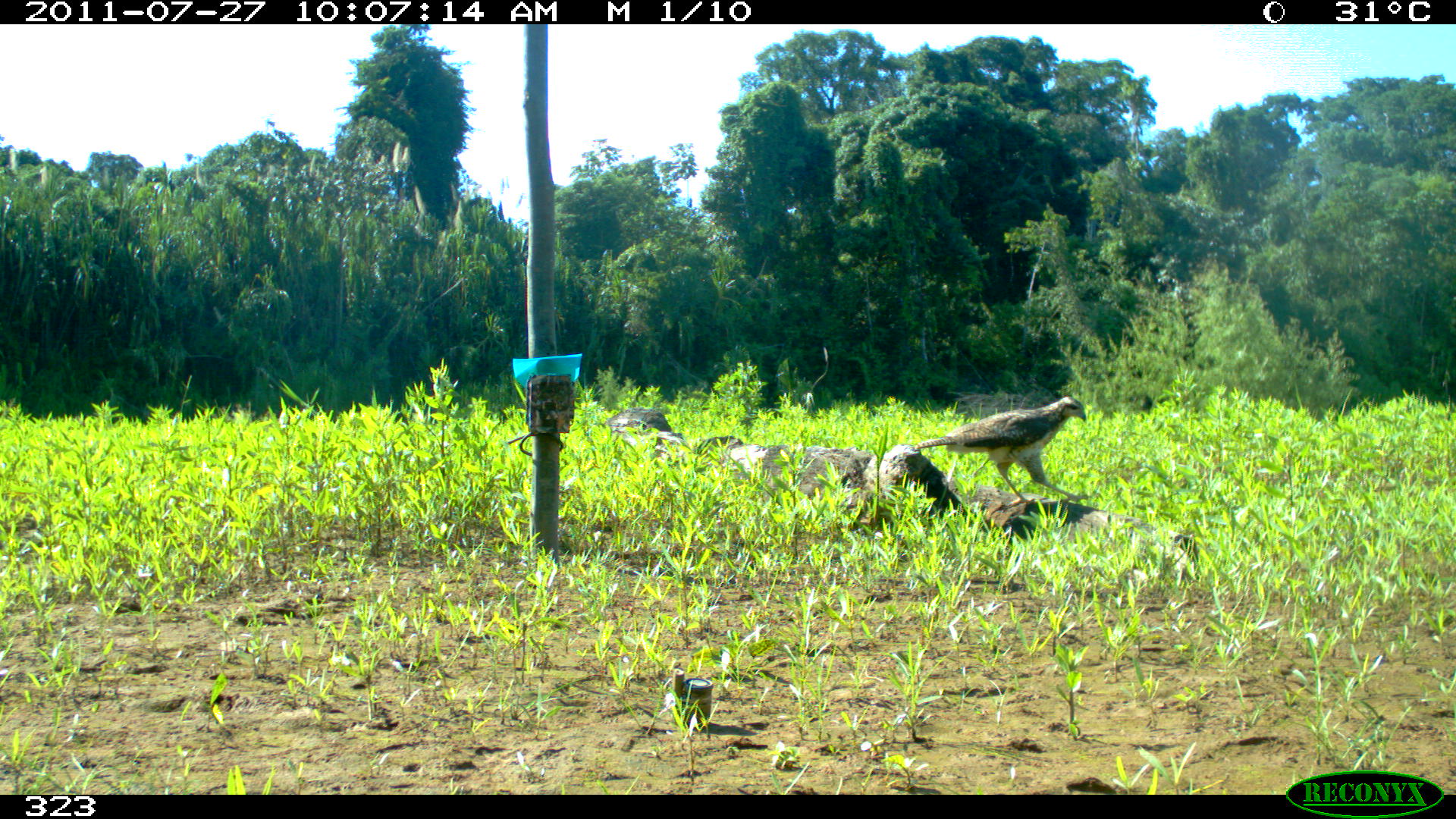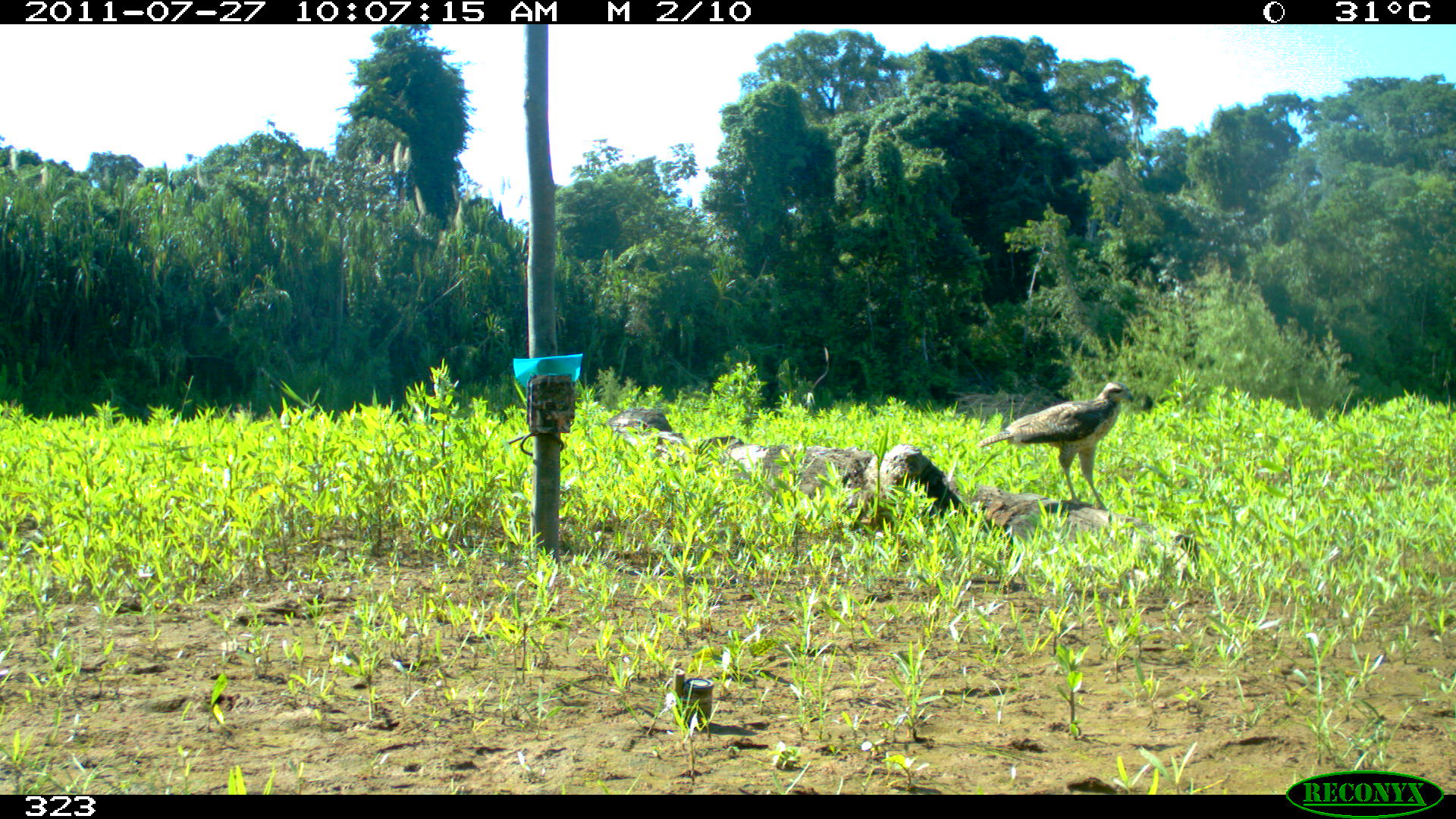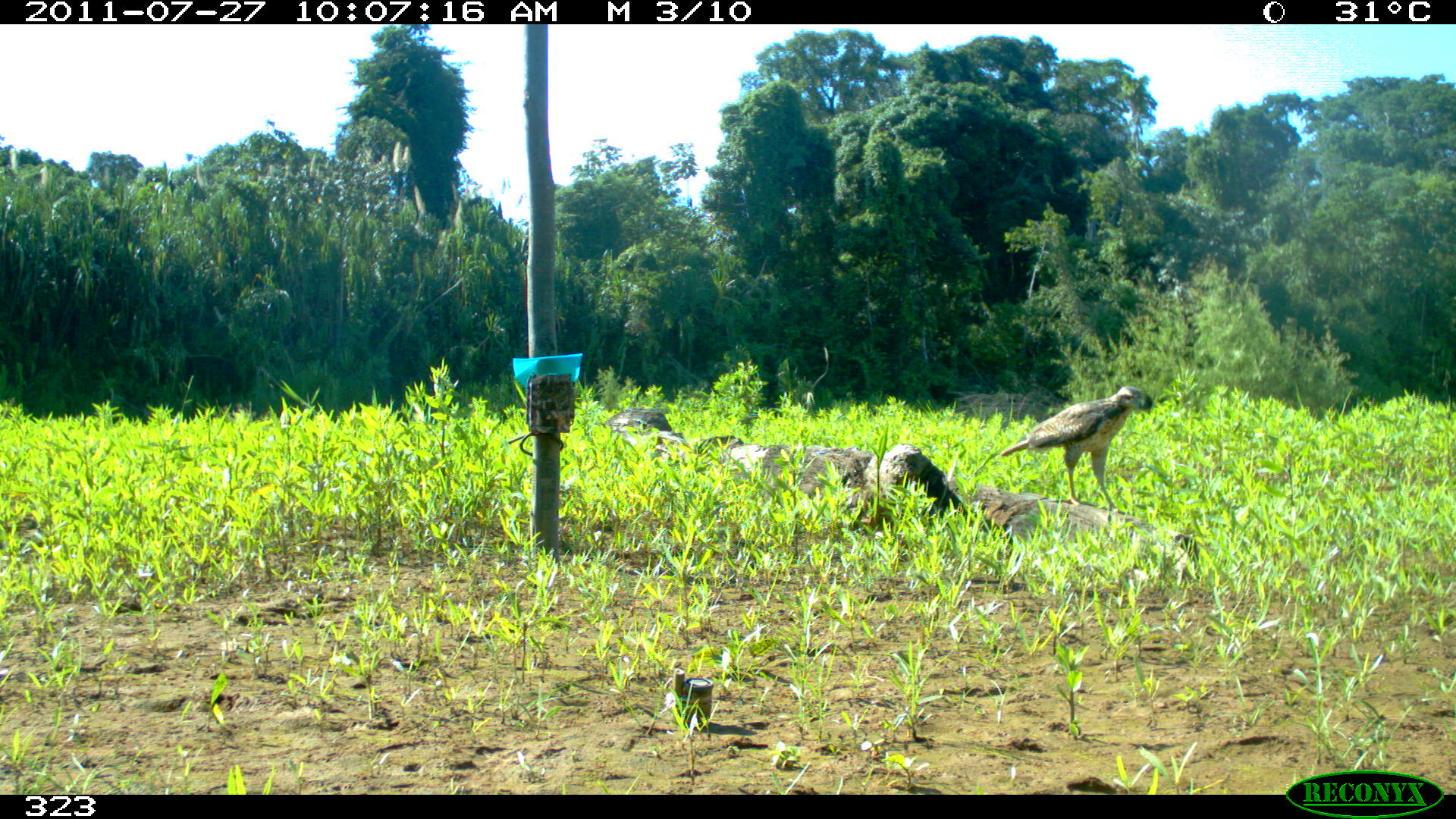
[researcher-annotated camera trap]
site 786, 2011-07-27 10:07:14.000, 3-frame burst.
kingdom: Animalia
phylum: Chordata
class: Aves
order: Accipitriformes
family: Accipitridae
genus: Buteogallus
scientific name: Buteogallus urubitinga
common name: great black hawk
Buteogallus urubitinga (great black hawk).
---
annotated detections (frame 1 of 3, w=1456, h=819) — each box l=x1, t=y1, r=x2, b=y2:
buteogallus urubitinga: l=915, t=396, r=1089, b=508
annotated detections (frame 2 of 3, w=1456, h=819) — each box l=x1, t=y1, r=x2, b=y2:
buteogallus urubitinga: l=977, t=381, r=1135, b=510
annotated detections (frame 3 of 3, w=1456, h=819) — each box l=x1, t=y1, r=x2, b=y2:
buteogallus urubitinga: l=1001, t=385, r=1153, b=520